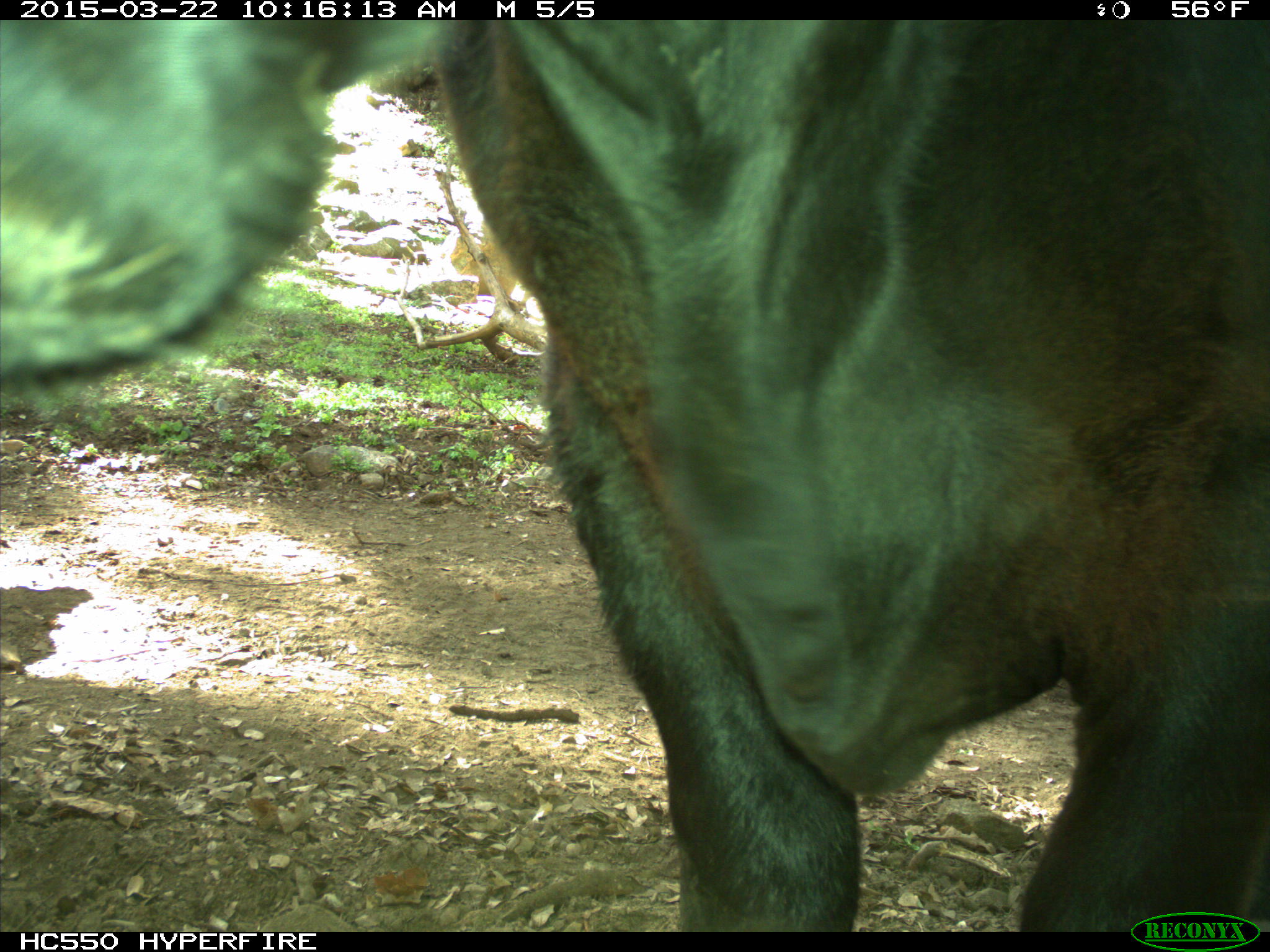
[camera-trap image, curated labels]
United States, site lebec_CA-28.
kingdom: Animalia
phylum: Chordata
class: Mammalia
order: Artiodactyla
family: Bovidae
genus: Bos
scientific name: Bos taurus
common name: domestic cow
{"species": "Bos taurus (domestic cow)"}